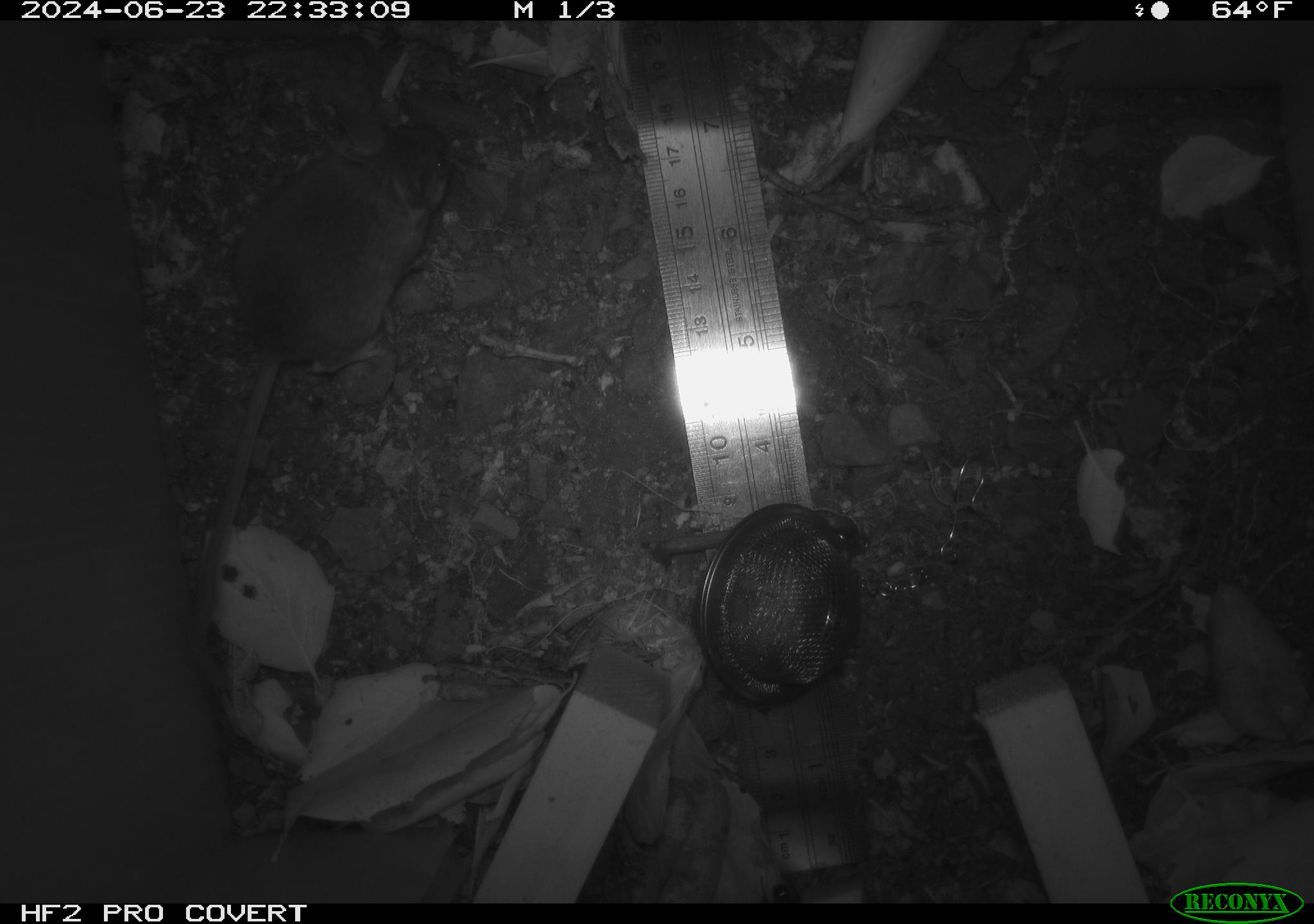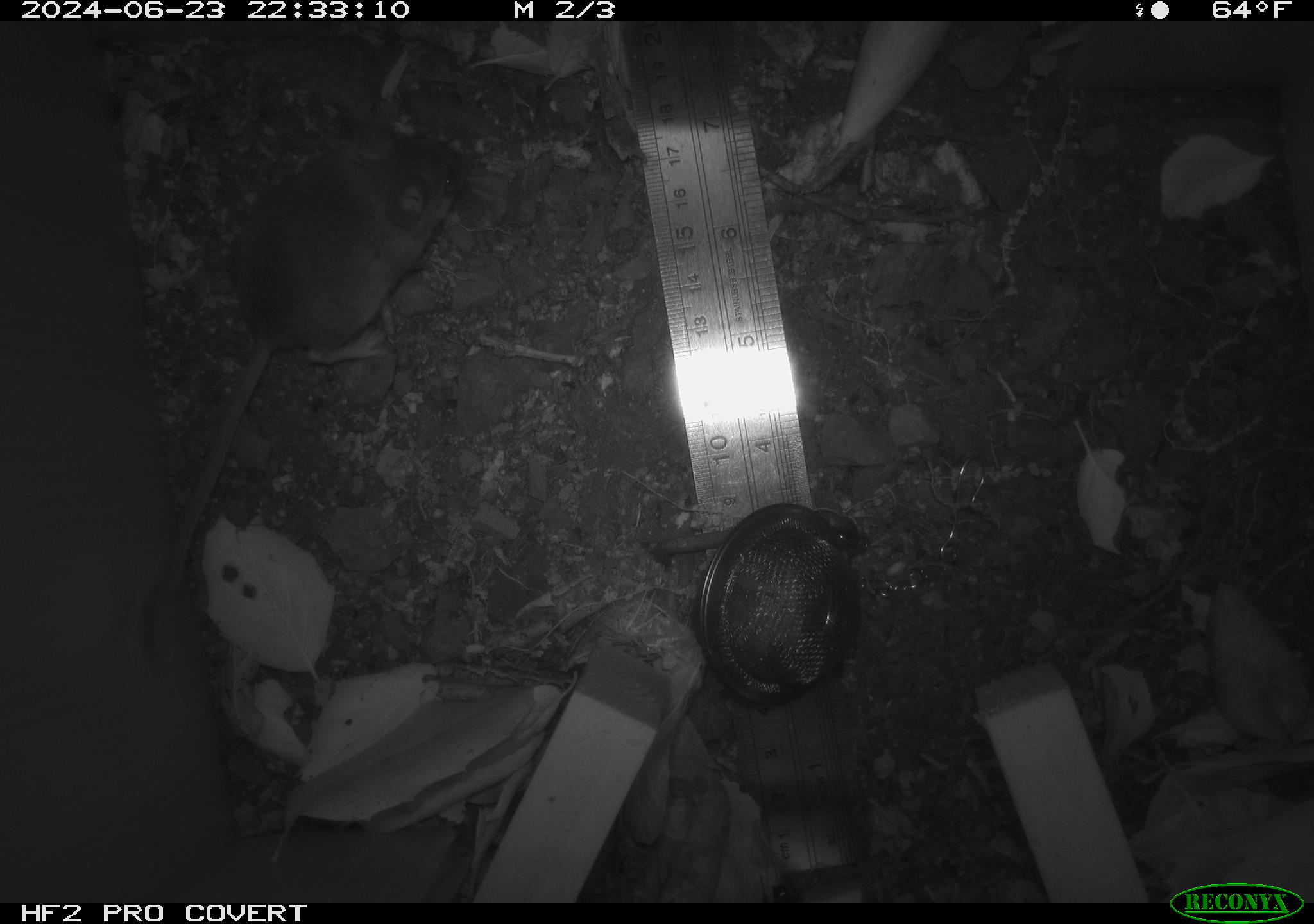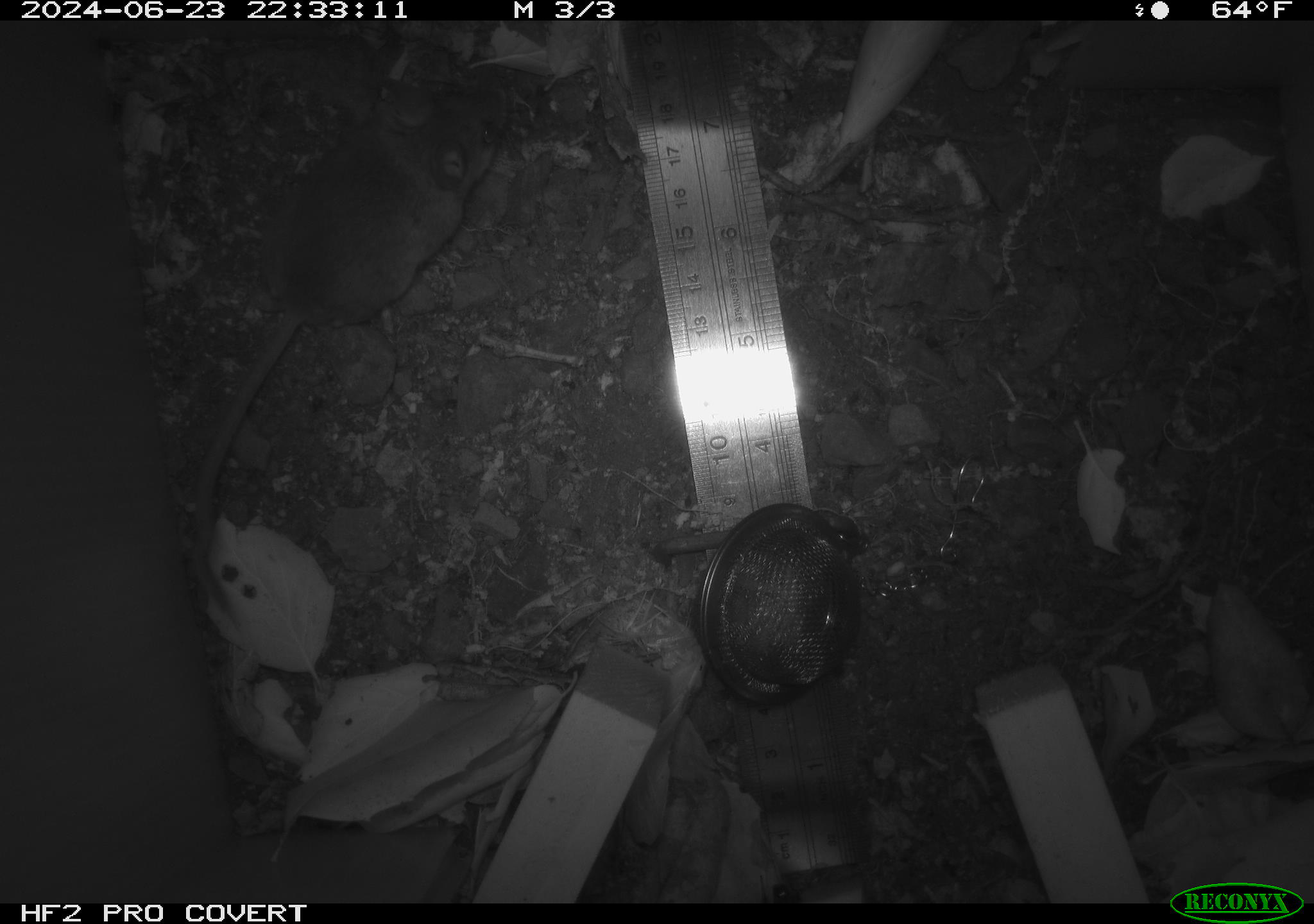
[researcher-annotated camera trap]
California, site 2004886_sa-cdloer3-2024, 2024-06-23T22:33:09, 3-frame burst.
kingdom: Animalia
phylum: Chordata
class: Mammalia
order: Rodentia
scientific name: Rodentia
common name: rodent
Rodent (Rodentia).